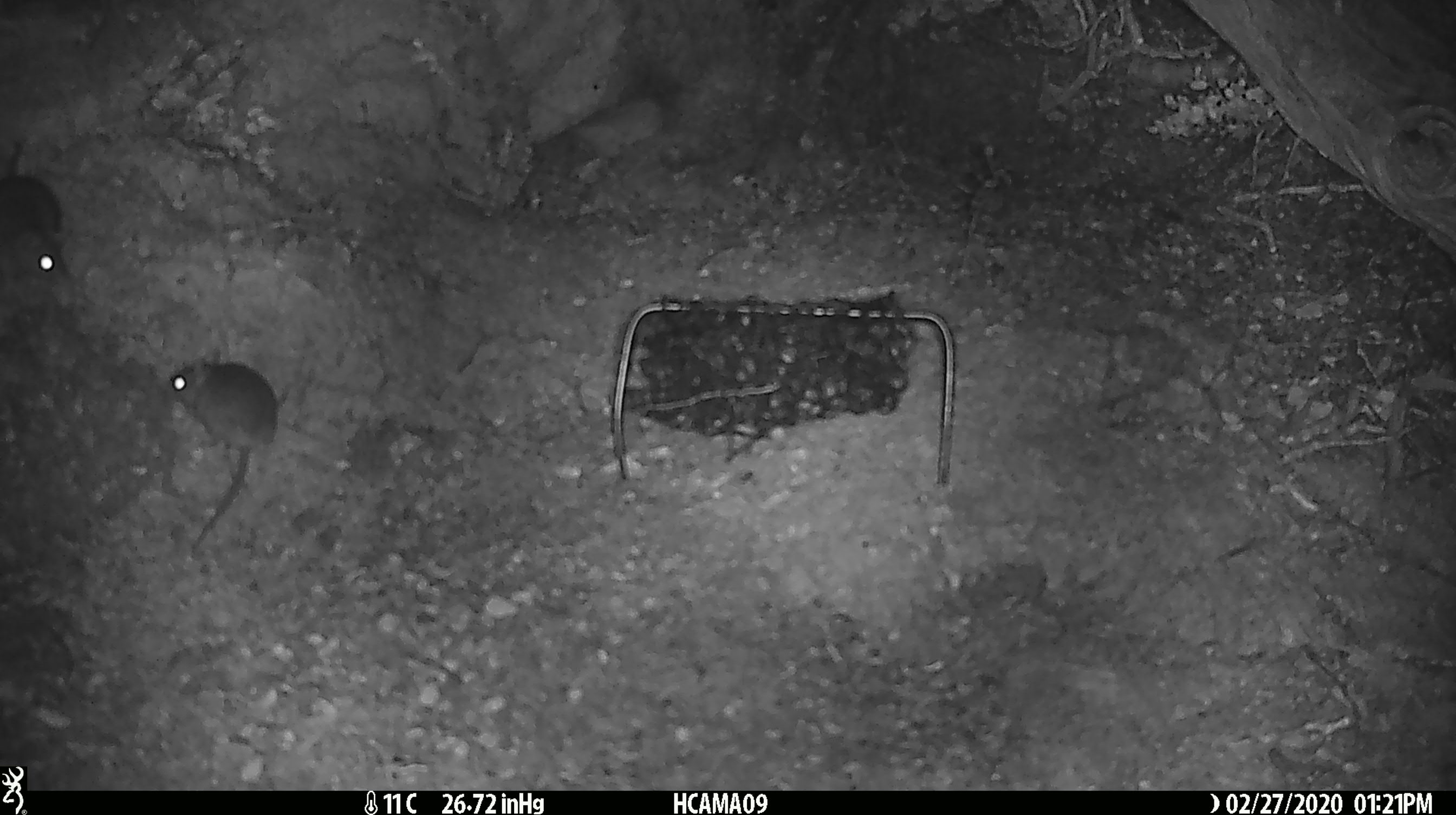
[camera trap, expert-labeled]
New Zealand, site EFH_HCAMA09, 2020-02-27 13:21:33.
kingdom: Animalia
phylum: Chordata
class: Mammalia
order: Rodentia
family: Muridae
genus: Mus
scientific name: Mus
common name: mouse